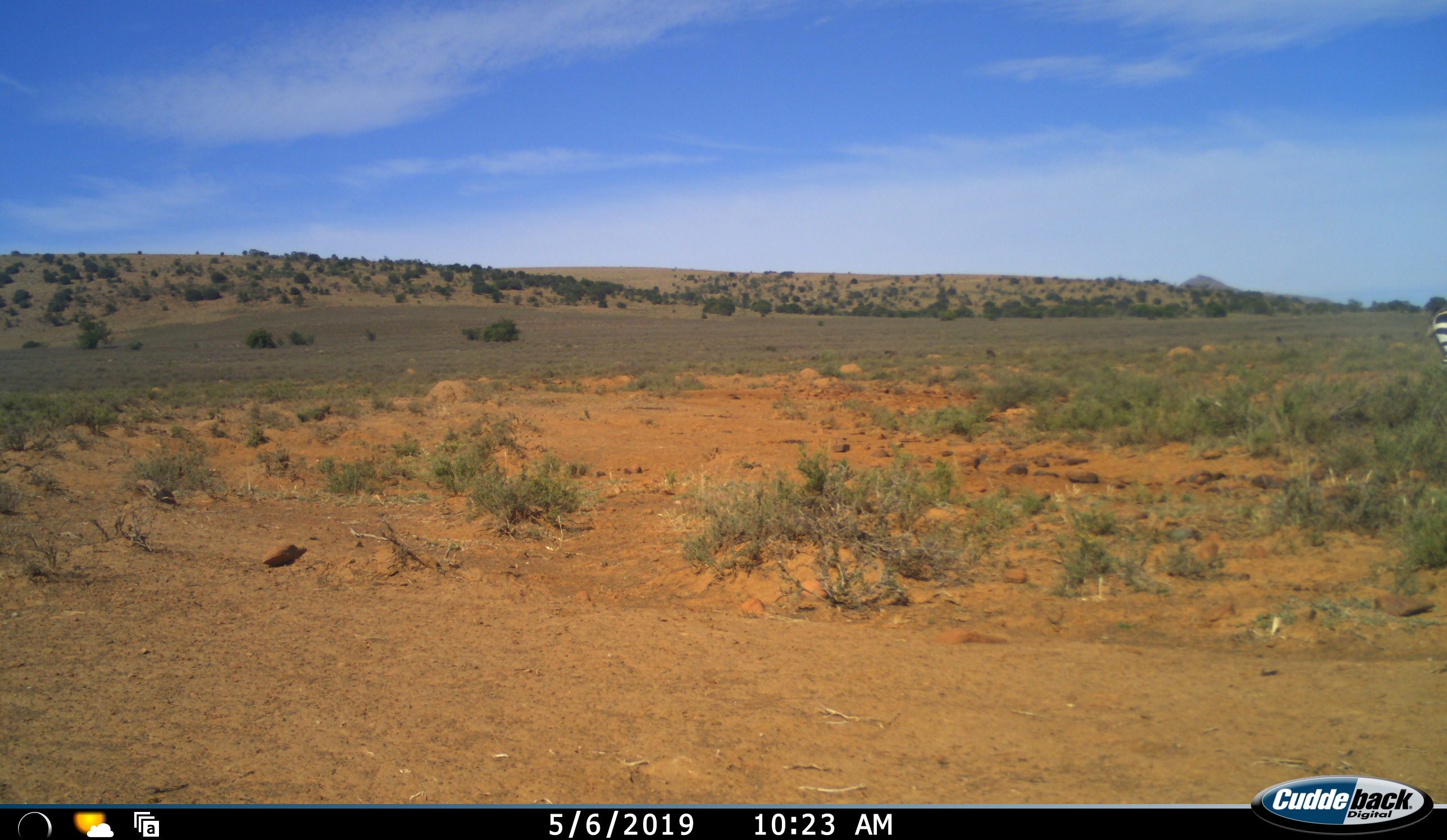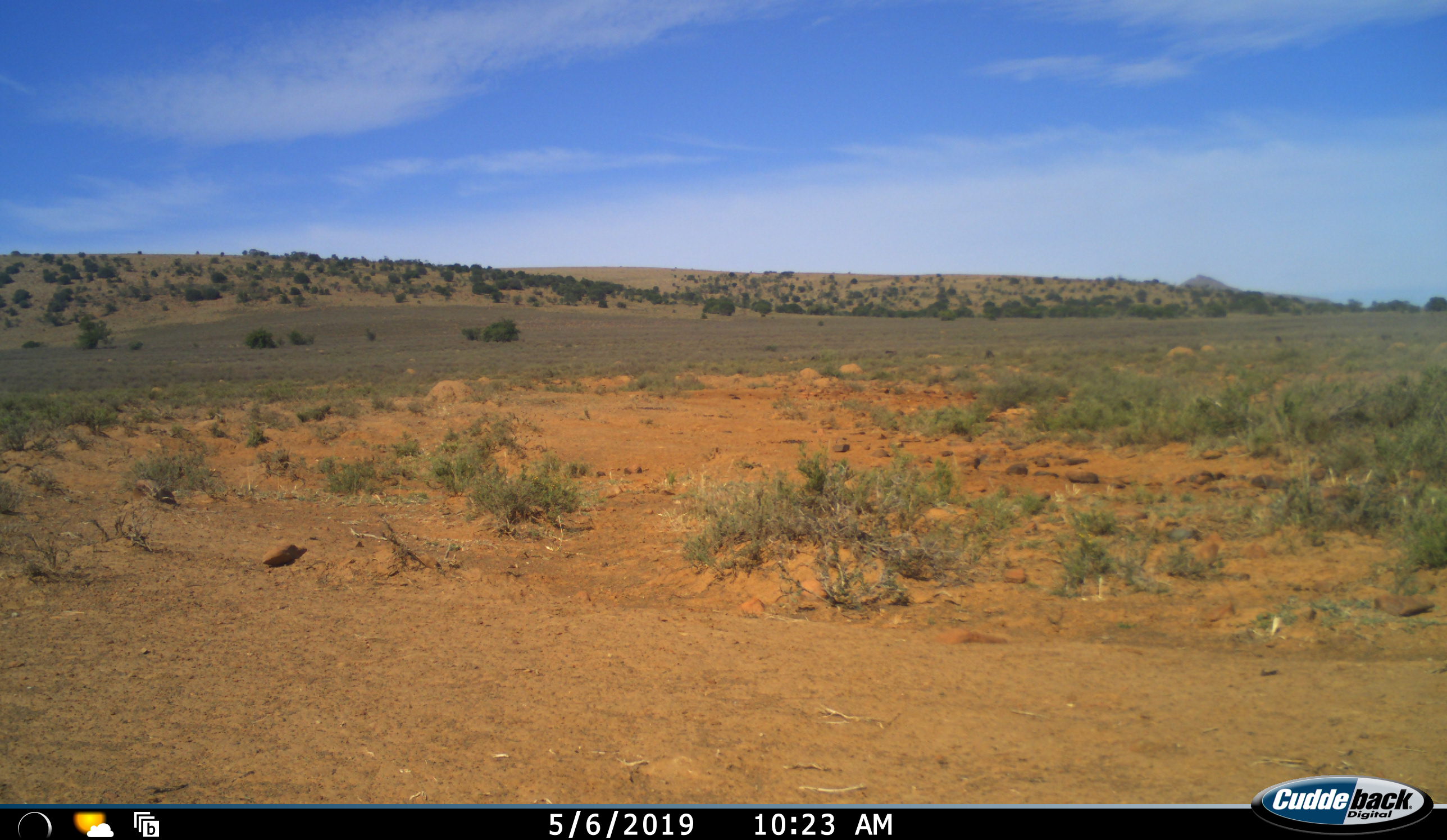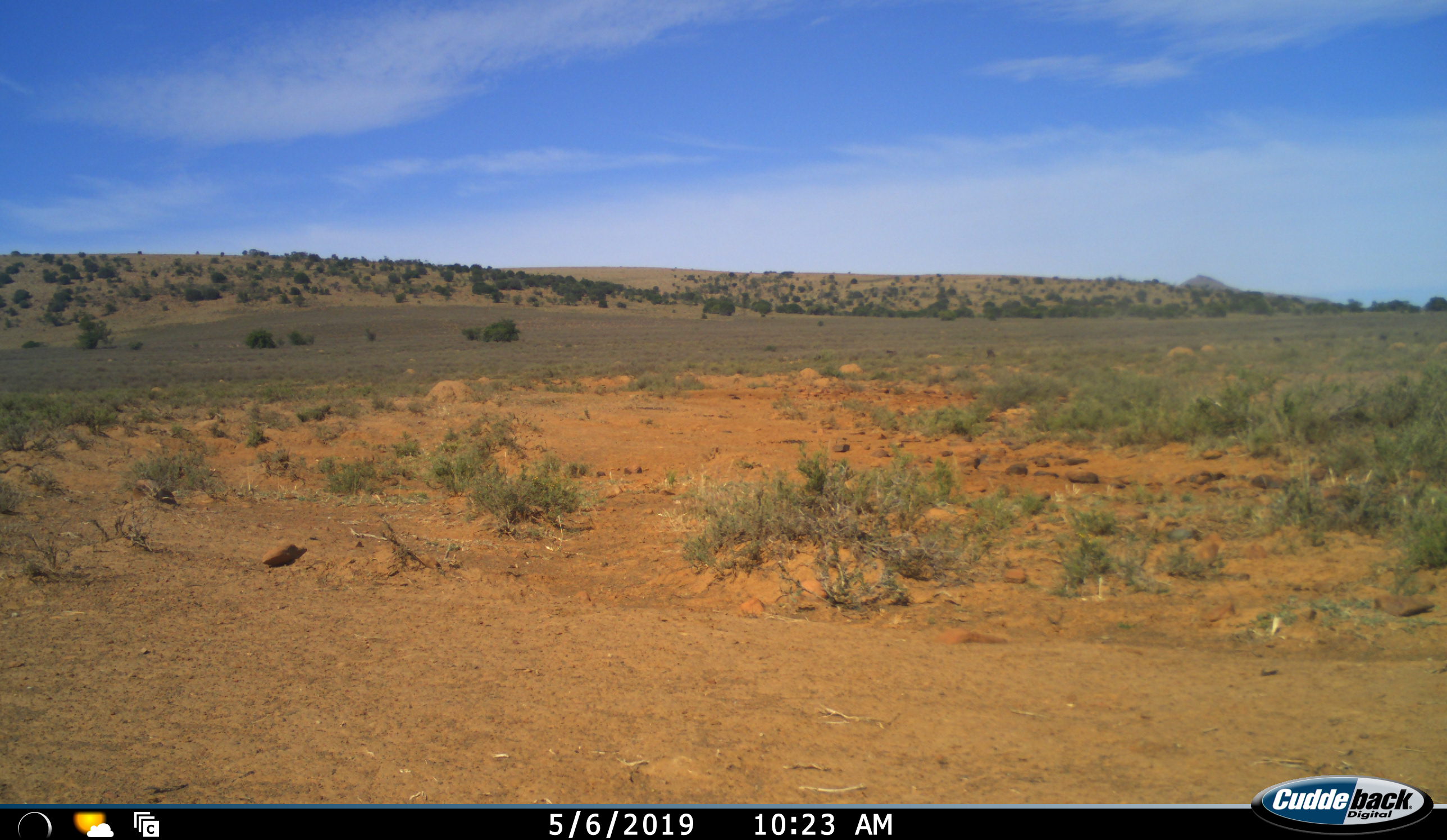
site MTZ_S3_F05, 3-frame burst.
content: unidentified animal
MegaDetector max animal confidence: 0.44